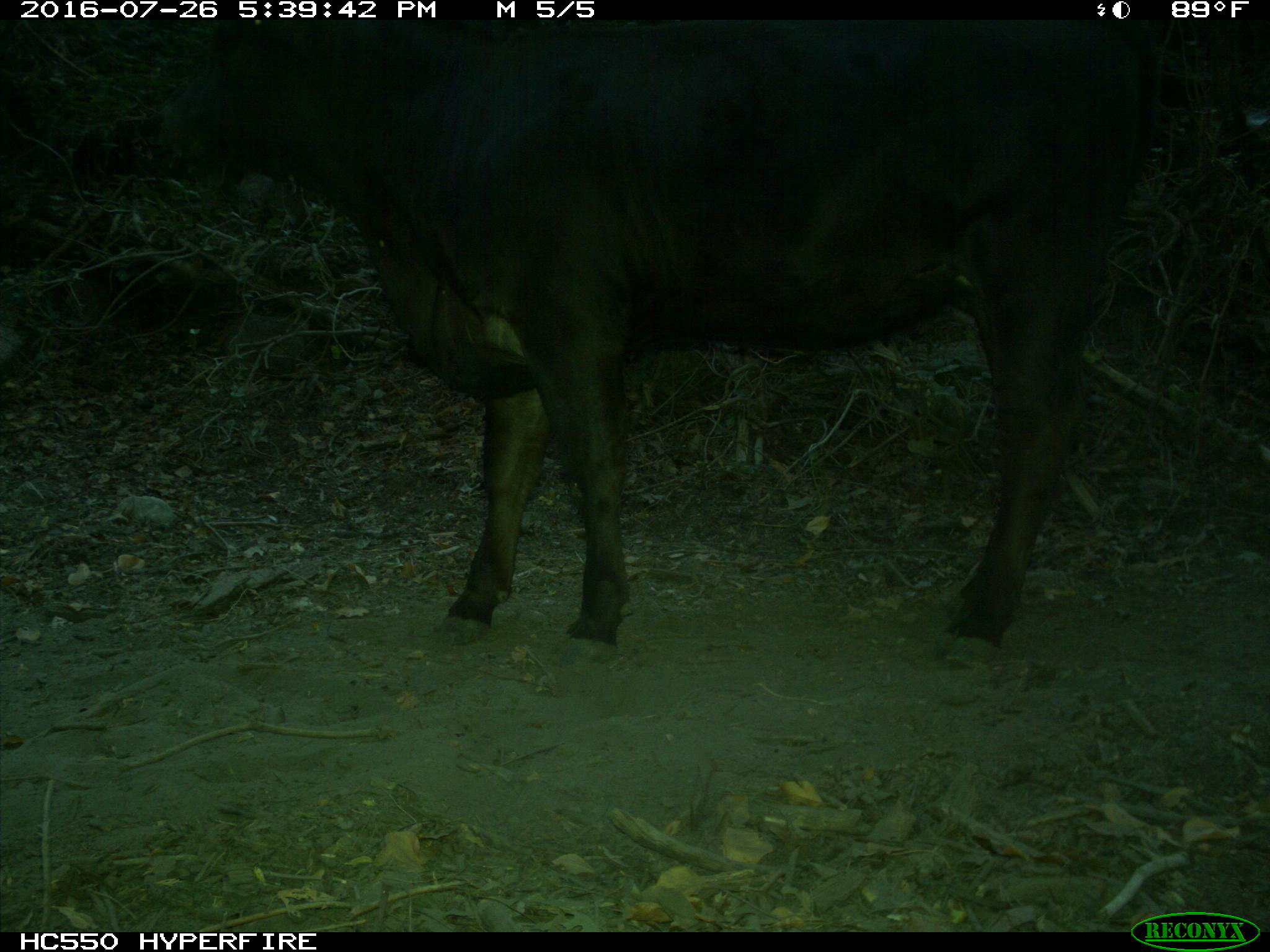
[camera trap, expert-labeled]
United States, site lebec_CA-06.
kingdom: Animalia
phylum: Chordata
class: Mammalia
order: Artiodactyla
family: Bovidae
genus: Bos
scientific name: Bos taurus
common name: domestic cow